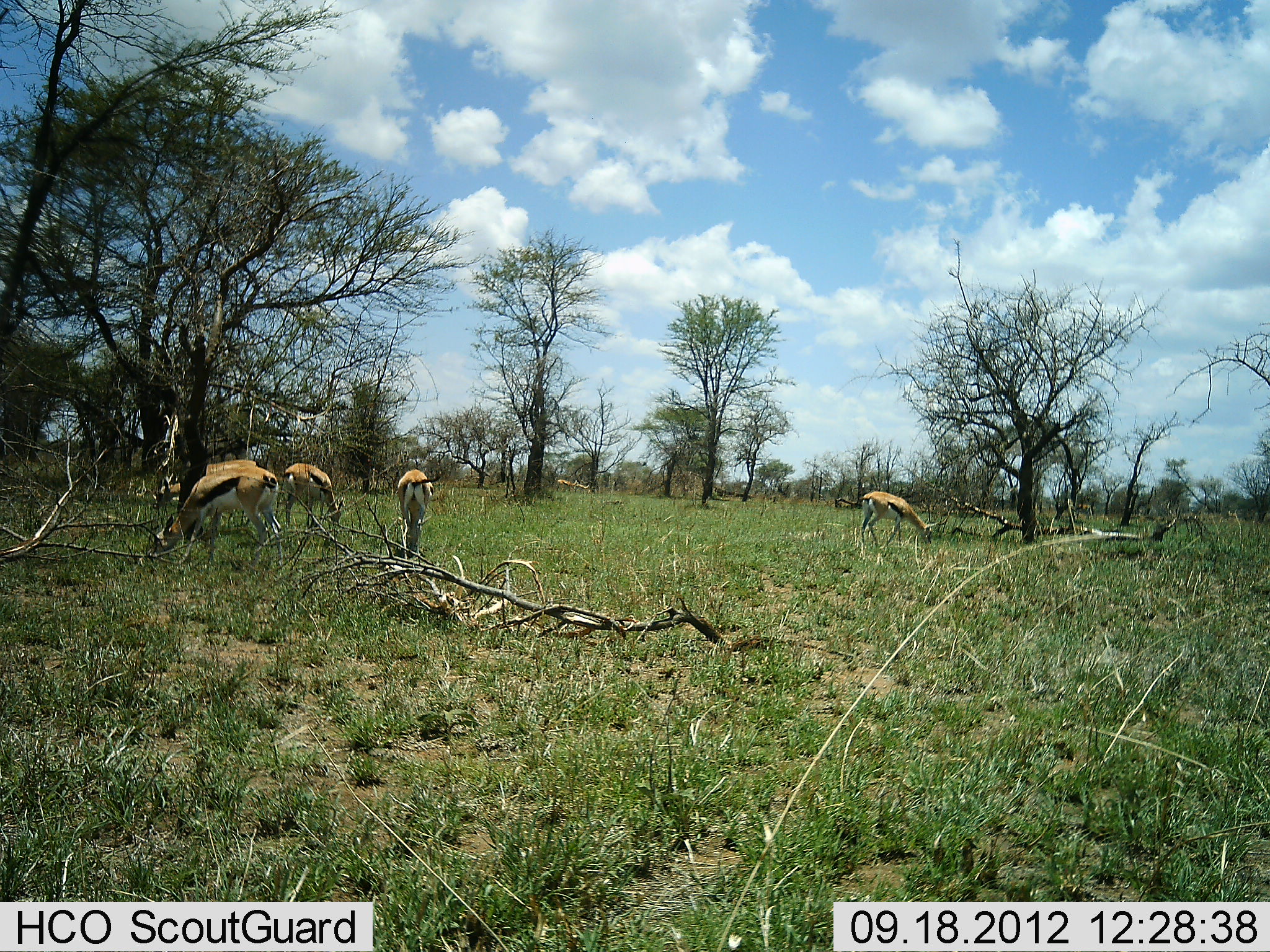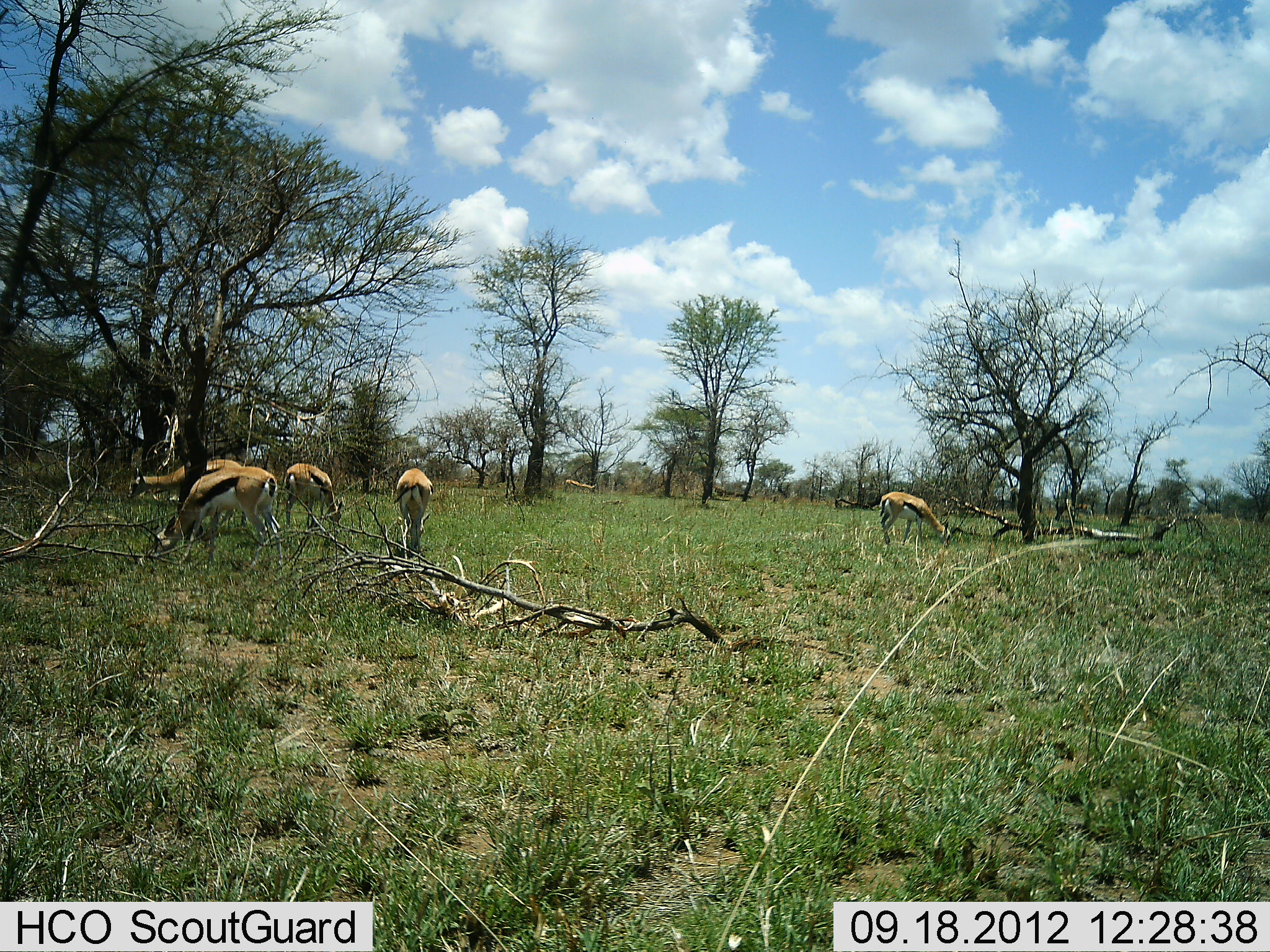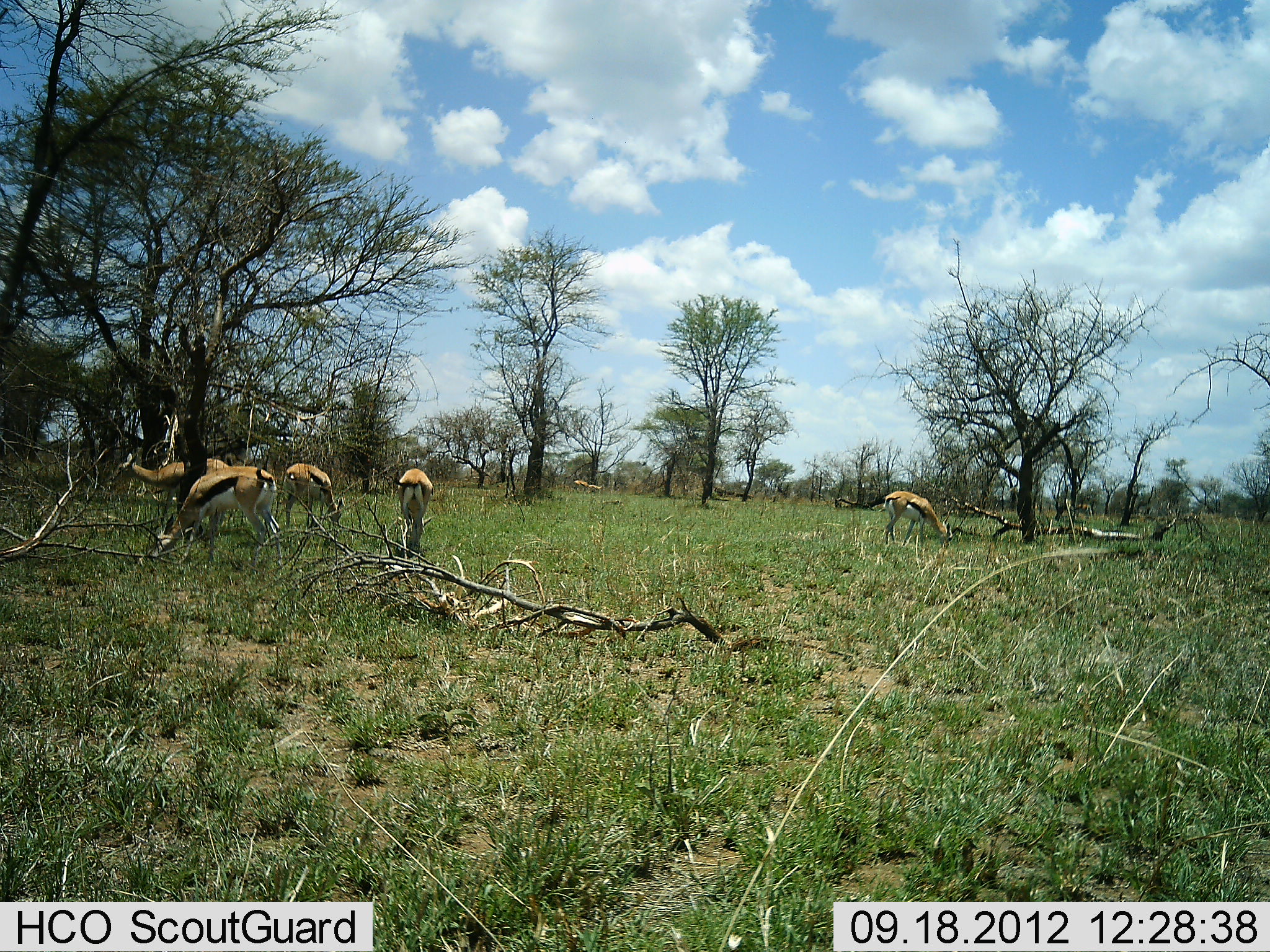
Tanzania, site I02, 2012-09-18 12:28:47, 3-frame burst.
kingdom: Animalia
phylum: Chordata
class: Mammalia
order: Artiodactyla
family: Bovidae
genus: Eudorcas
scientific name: Eudorcas thomsonii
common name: thomson's gazelle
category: gazellethomsons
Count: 6.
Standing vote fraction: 40%.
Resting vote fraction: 10%.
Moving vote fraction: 40%.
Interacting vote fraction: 0%.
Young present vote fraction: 0%.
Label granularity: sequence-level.